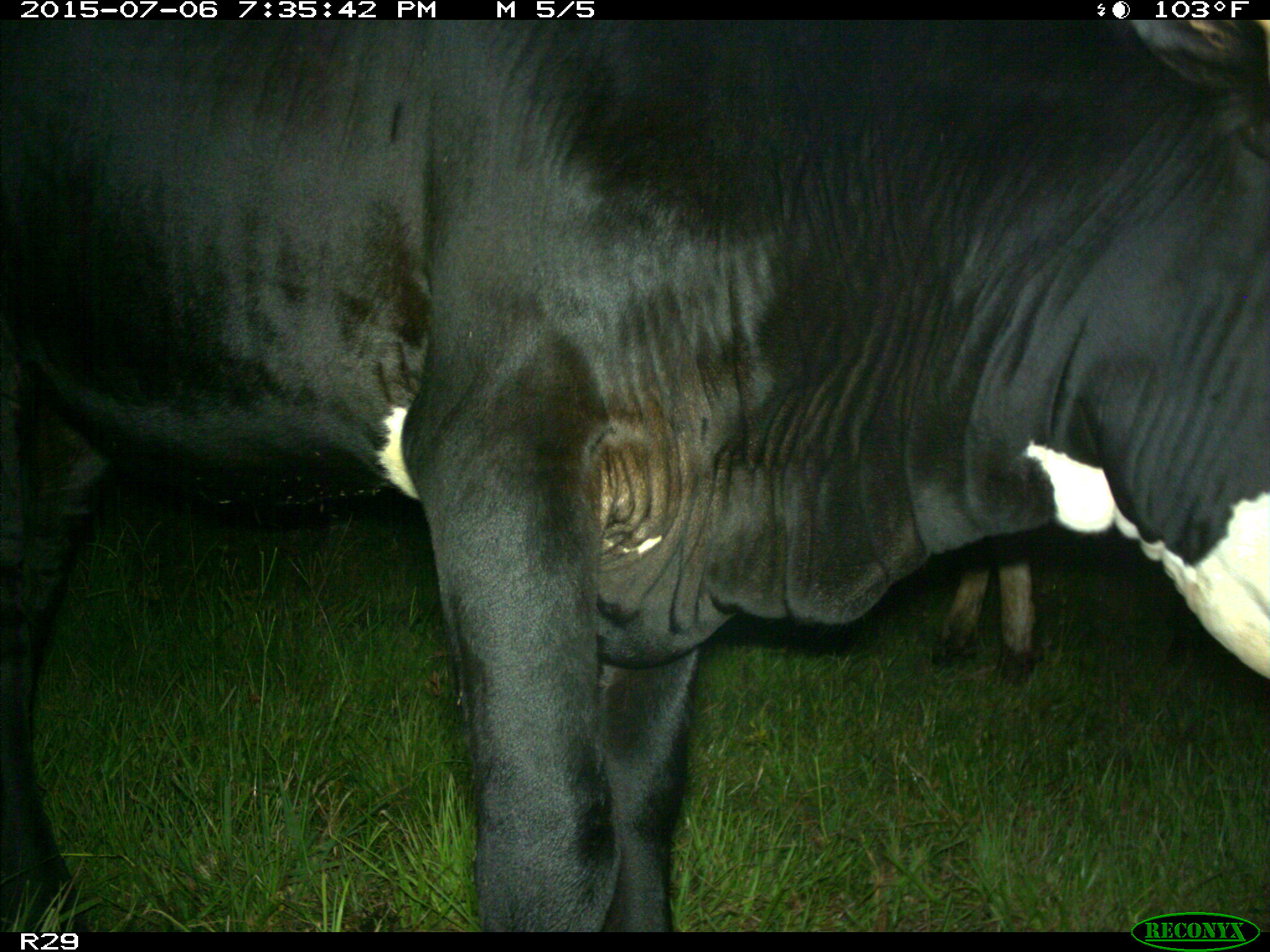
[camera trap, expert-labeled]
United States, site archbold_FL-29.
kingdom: Animalia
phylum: Chordata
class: Mammalia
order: Artiodactyla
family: Bovidae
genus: Bos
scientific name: Bos taurus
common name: domestic cow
Bos taurus (domestic cow).